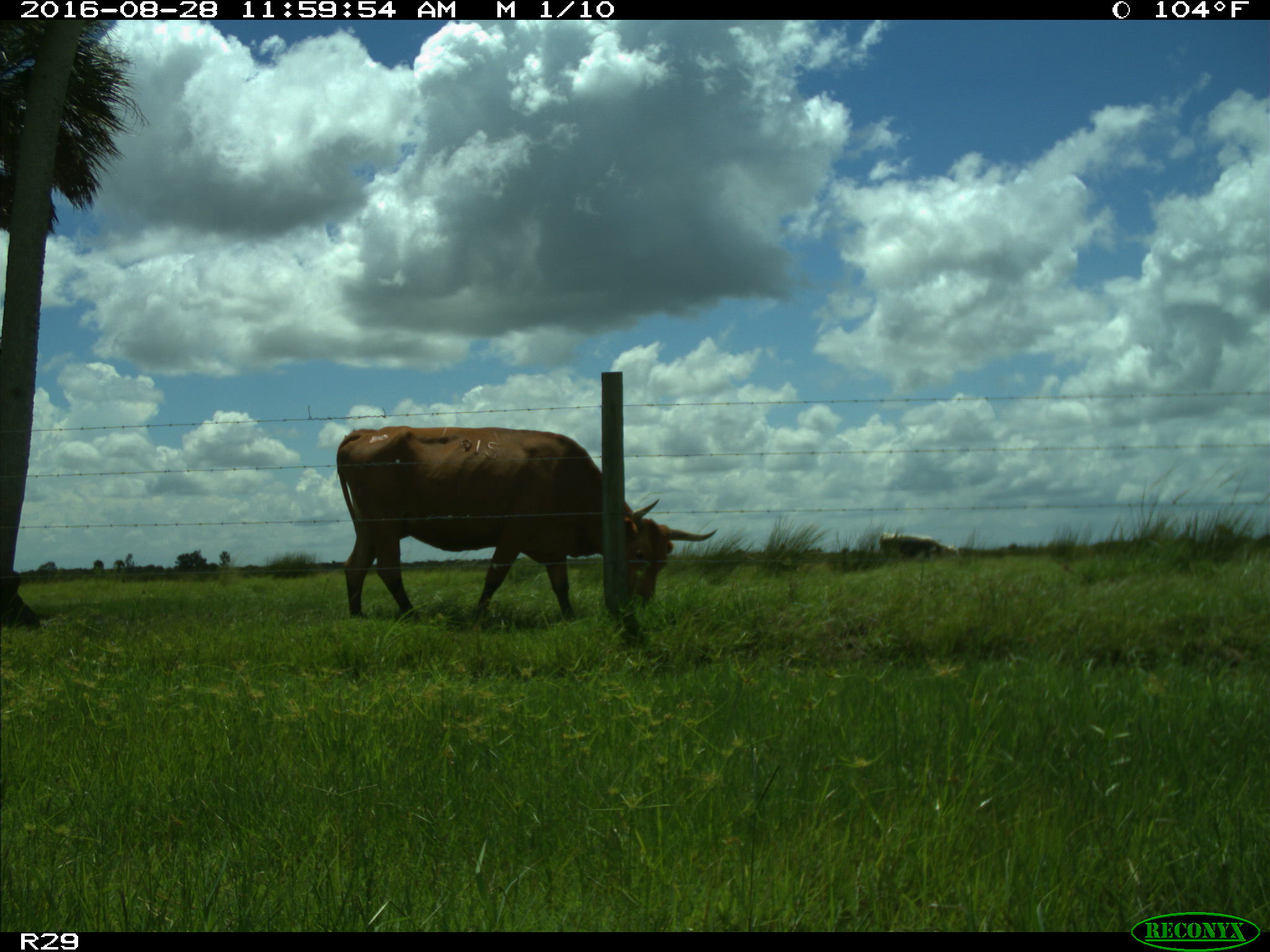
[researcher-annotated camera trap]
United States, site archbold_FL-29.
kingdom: Animalia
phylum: Chordata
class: Mammalia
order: Artiodactyla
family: Bovidae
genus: Bos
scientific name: Bos taurus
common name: domestic cow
Bos taurus (domestic cow).